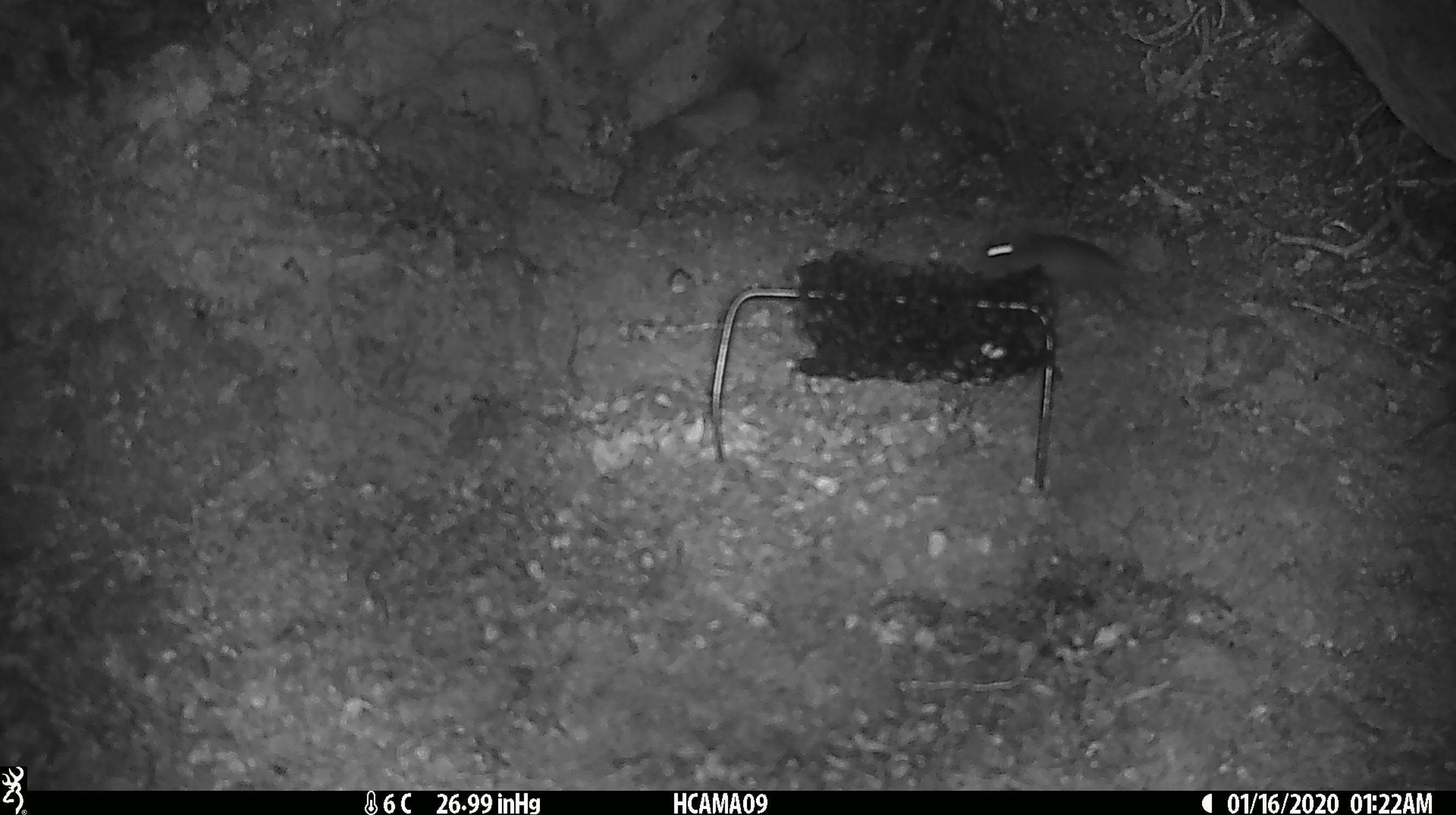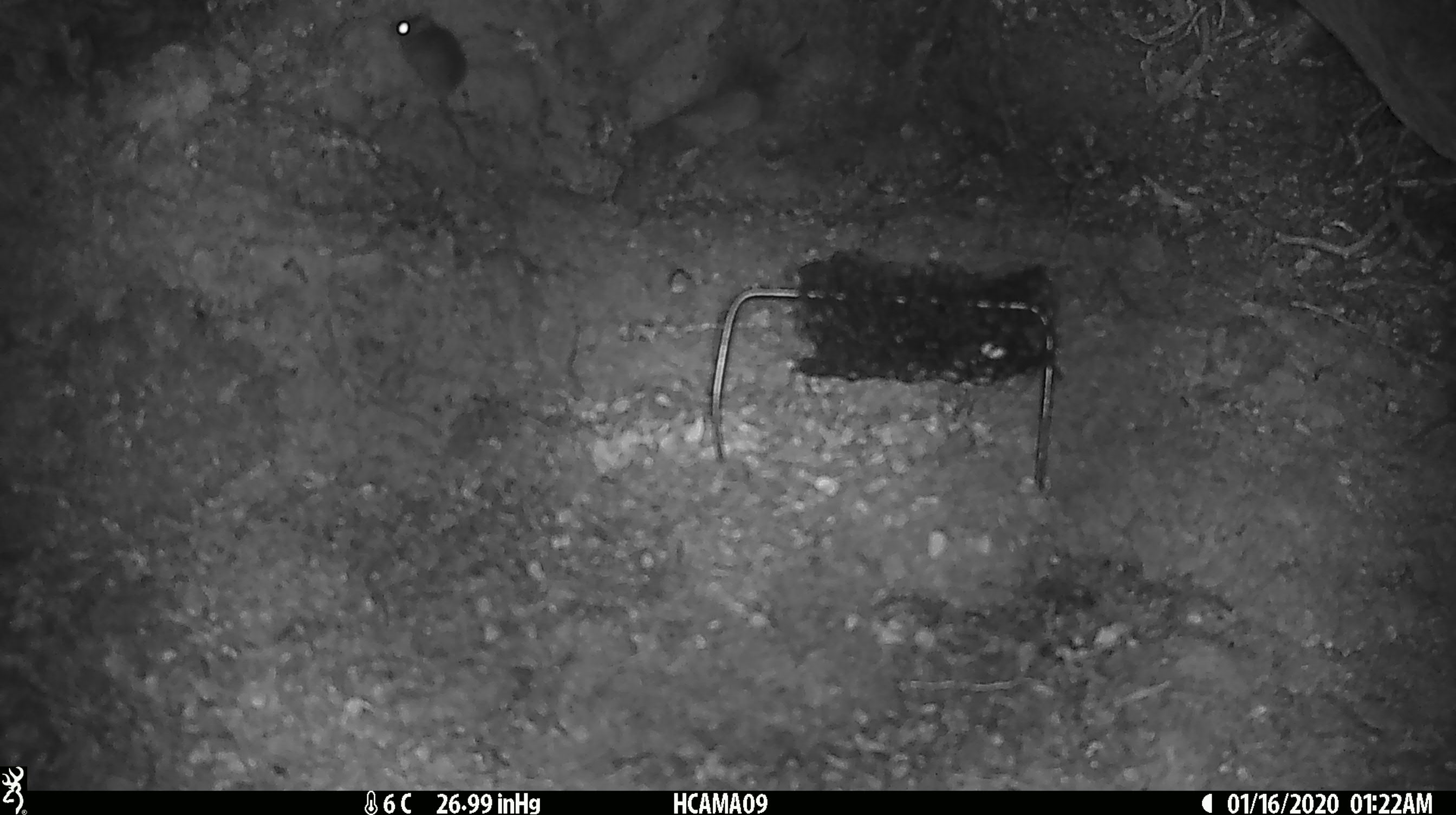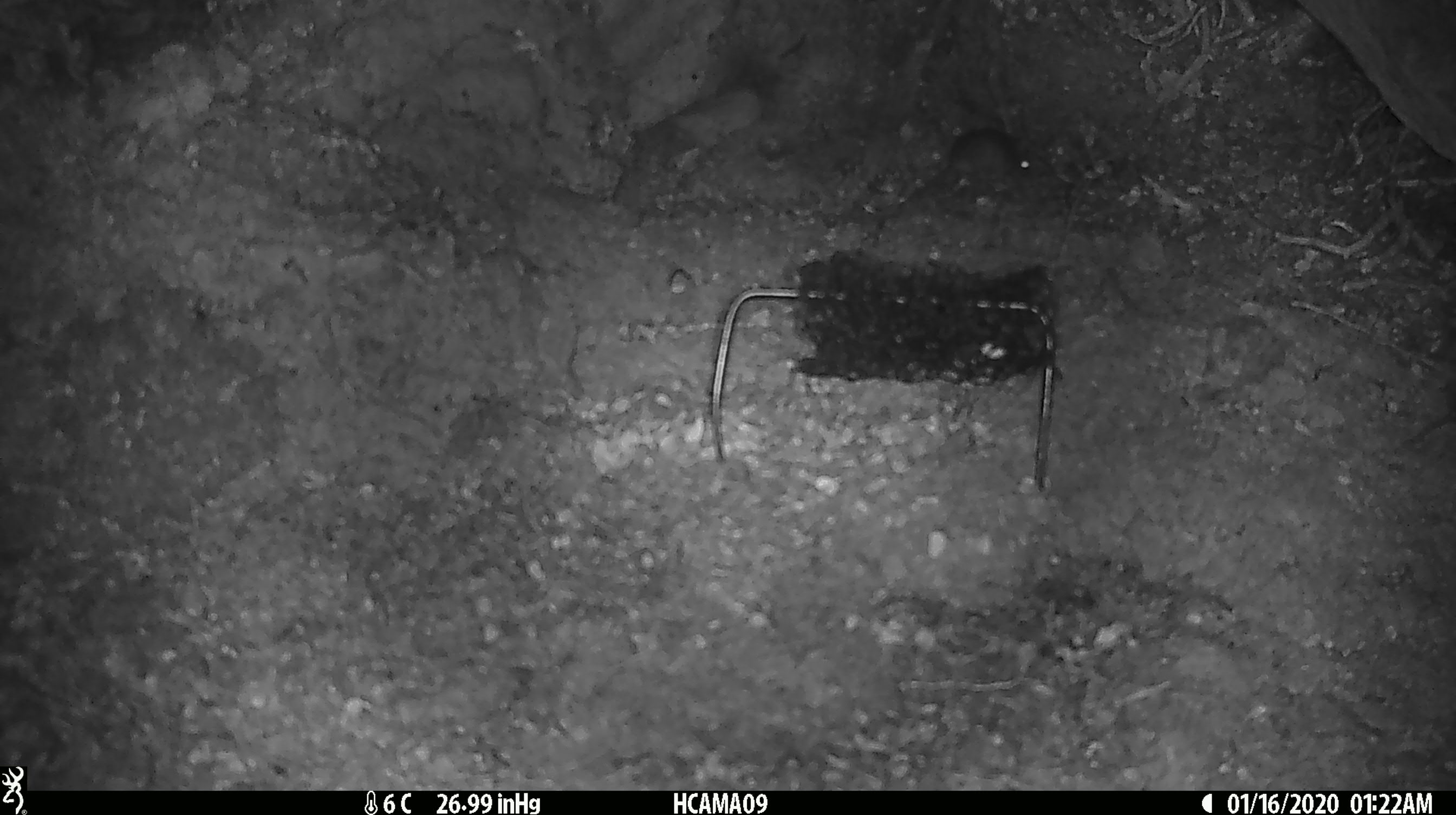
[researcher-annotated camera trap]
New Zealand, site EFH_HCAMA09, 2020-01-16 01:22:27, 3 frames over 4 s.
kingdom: Animalia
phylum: Chordata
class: Mammalia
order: Rodentia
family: Muridae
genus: Mus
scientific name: Mus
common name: mouse